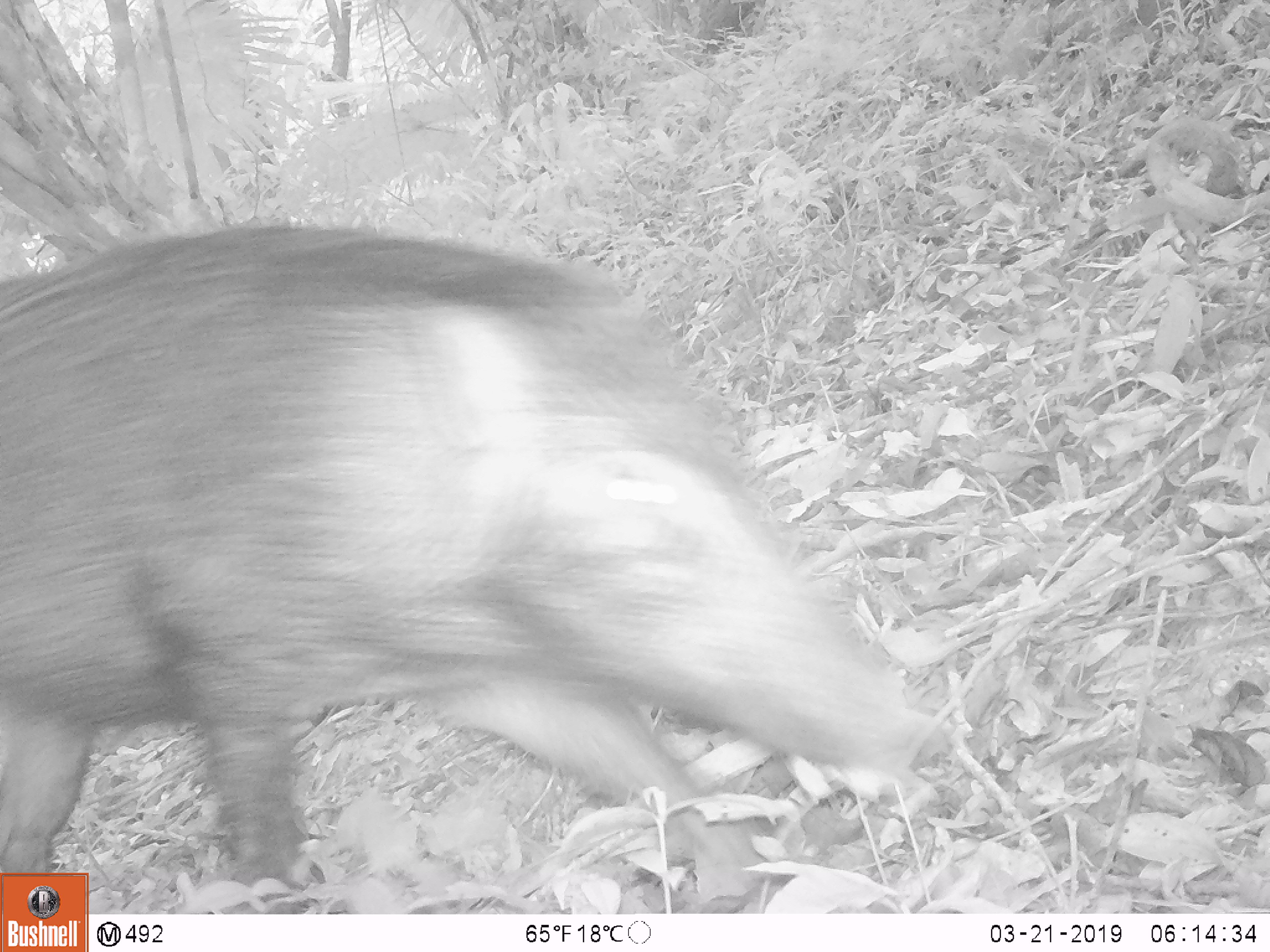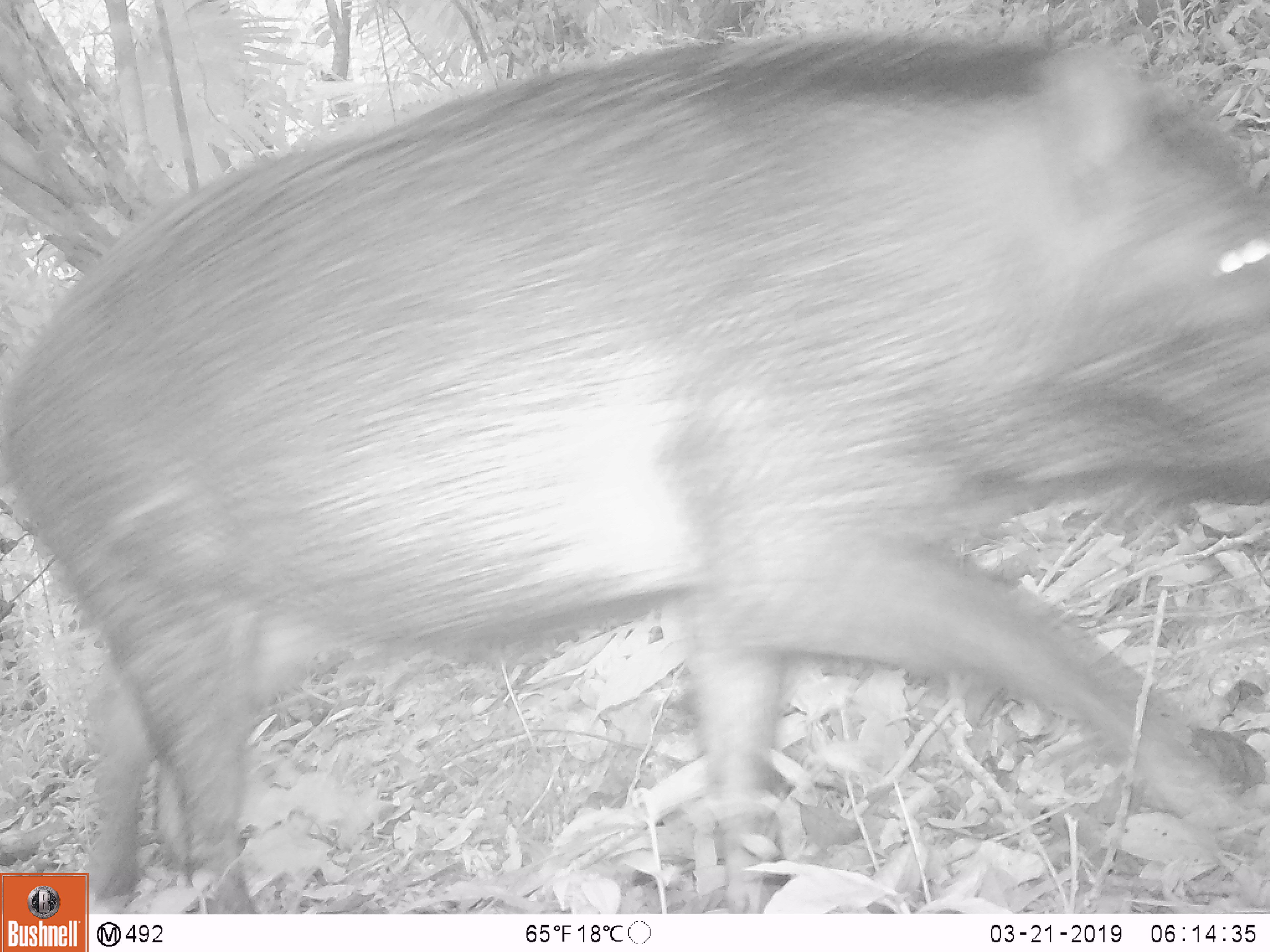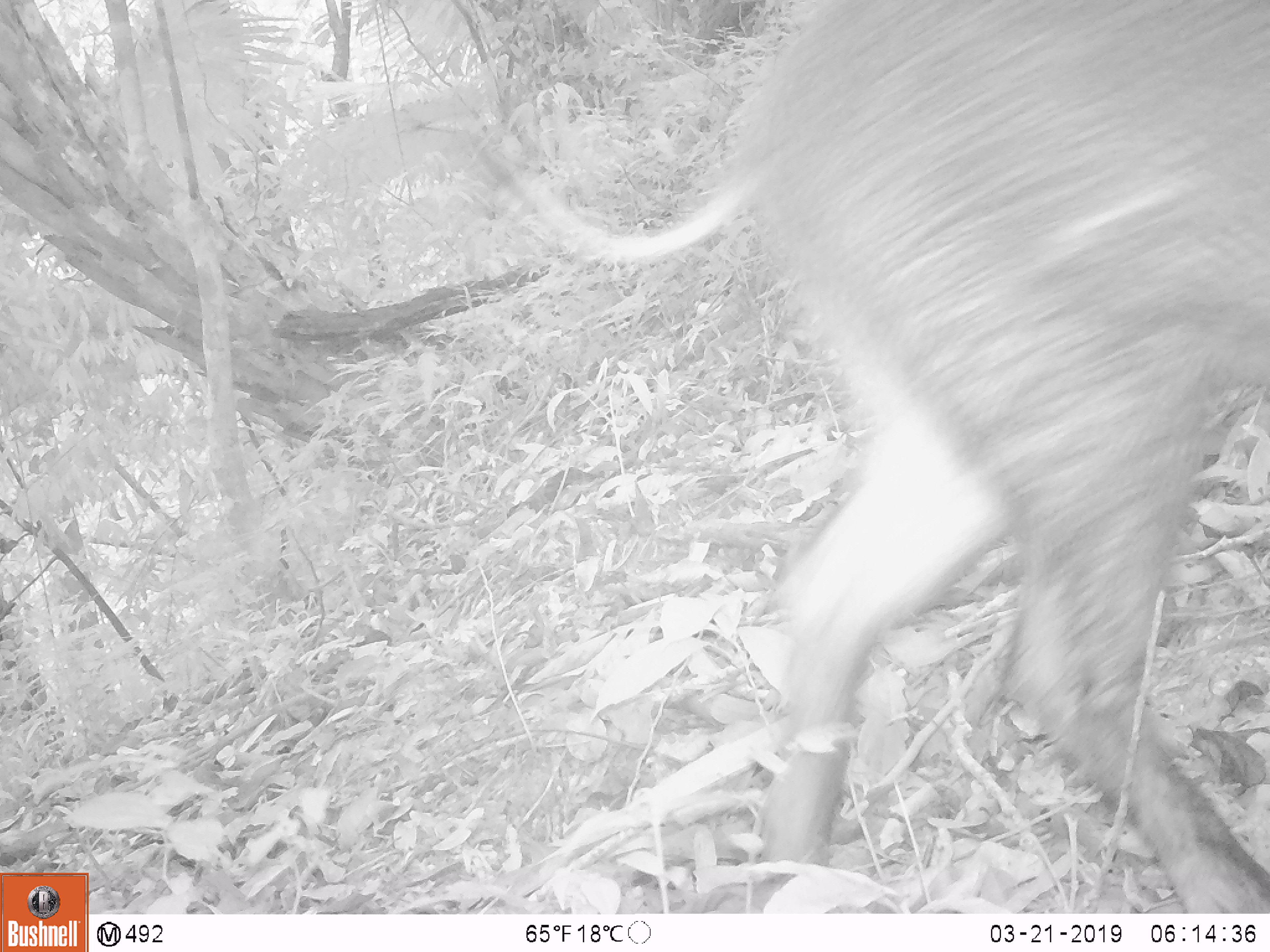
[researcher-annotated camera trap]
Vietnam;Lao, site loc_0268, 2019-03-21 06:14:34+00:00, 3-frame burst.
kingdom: Animalia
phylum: Chordata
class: Mammalia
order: Artiodactyla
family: Suidae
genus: Sus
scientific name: Sus scrofa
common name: eurasian wild pig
Eurasian wild pig (Sus scrofa). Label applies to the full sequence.